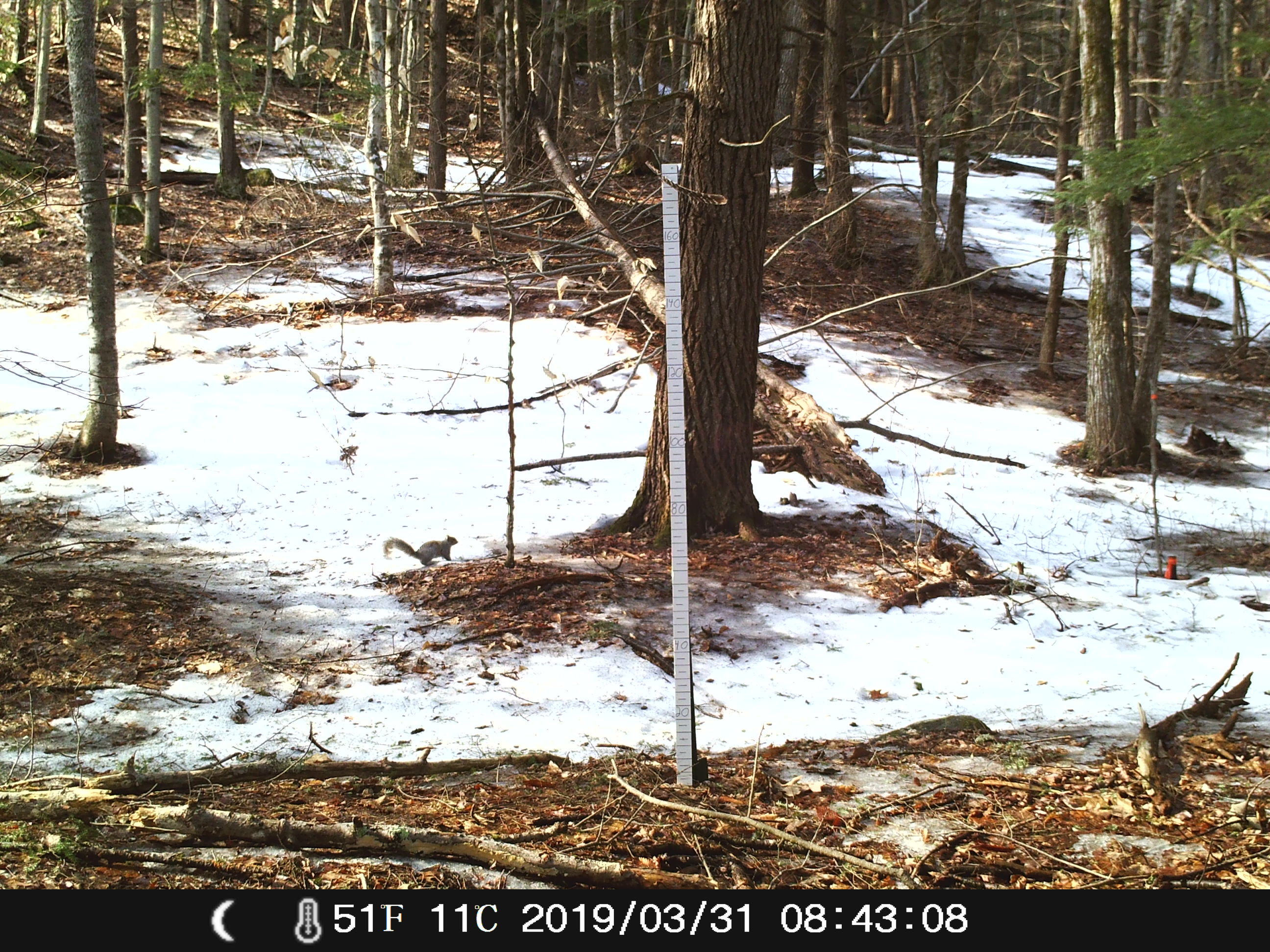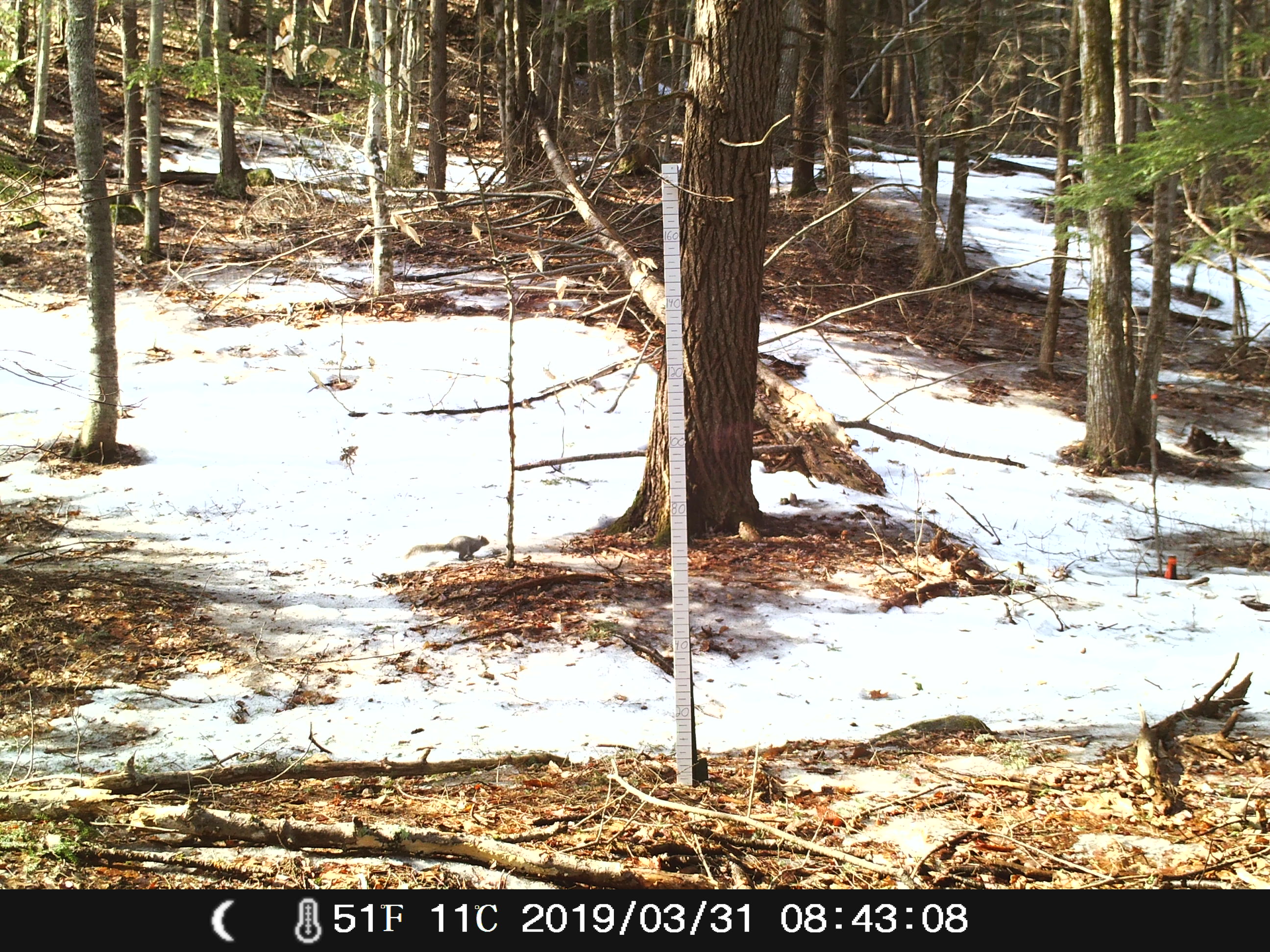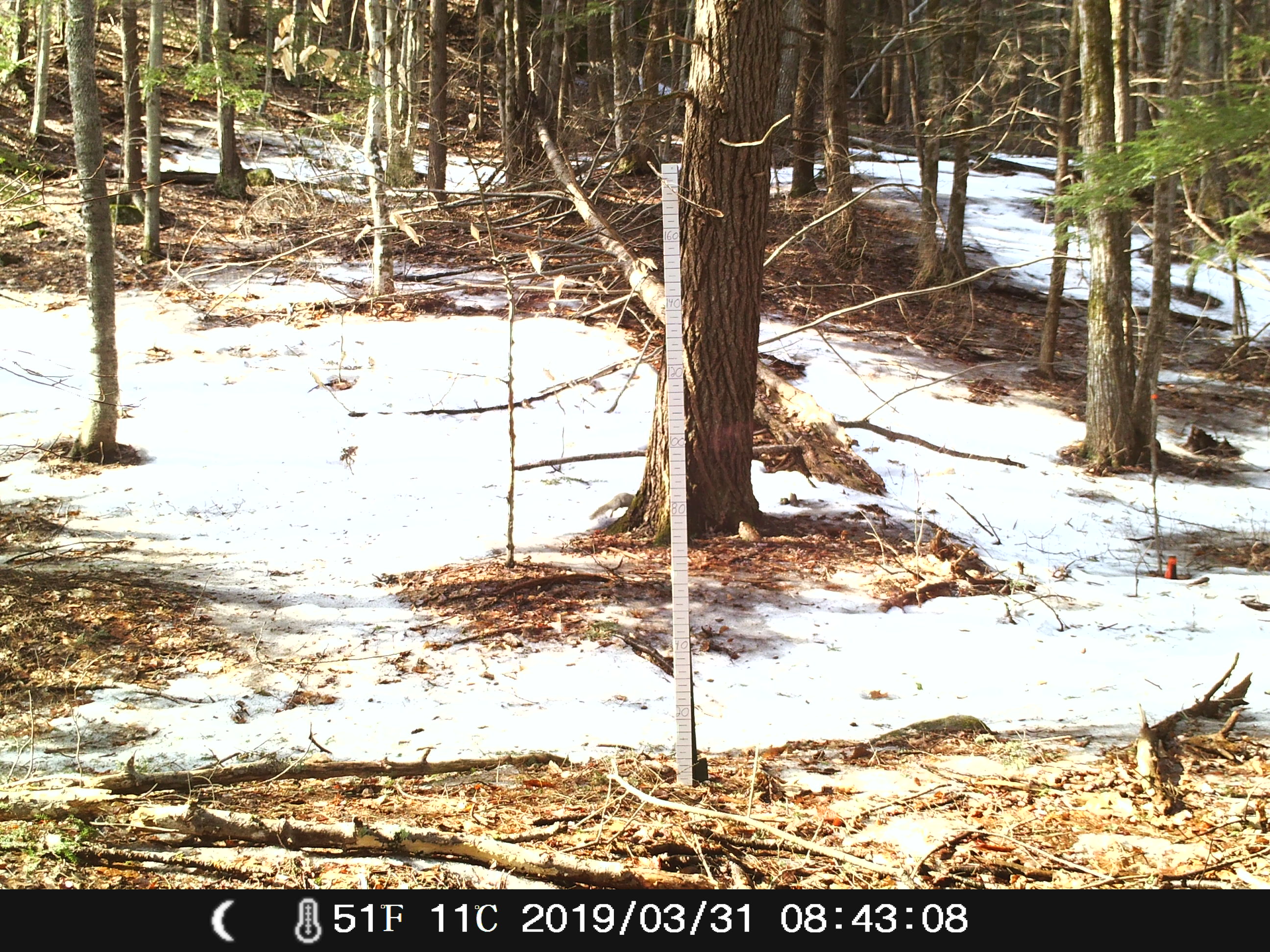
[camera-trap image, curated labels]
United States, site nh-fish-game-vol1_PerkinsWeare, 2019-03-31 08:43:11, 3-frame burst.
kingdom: Animalia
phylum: Chordata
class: Mammalia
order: Rodentia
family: Sciuridae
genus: Sciurus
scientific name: Sciurus carolinensis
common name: gray squirrel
Gray squirrel (Sciurus carolinensis).